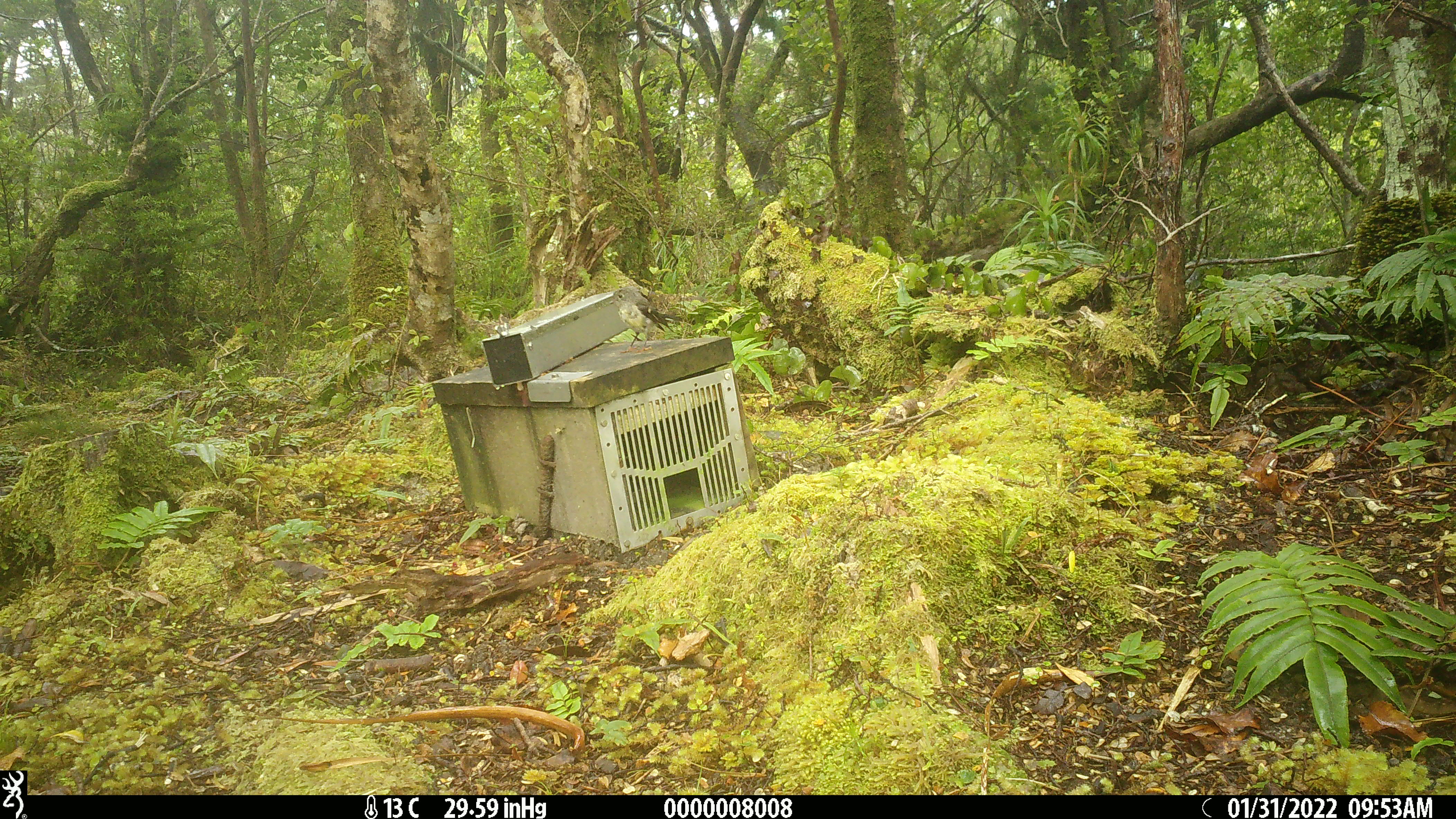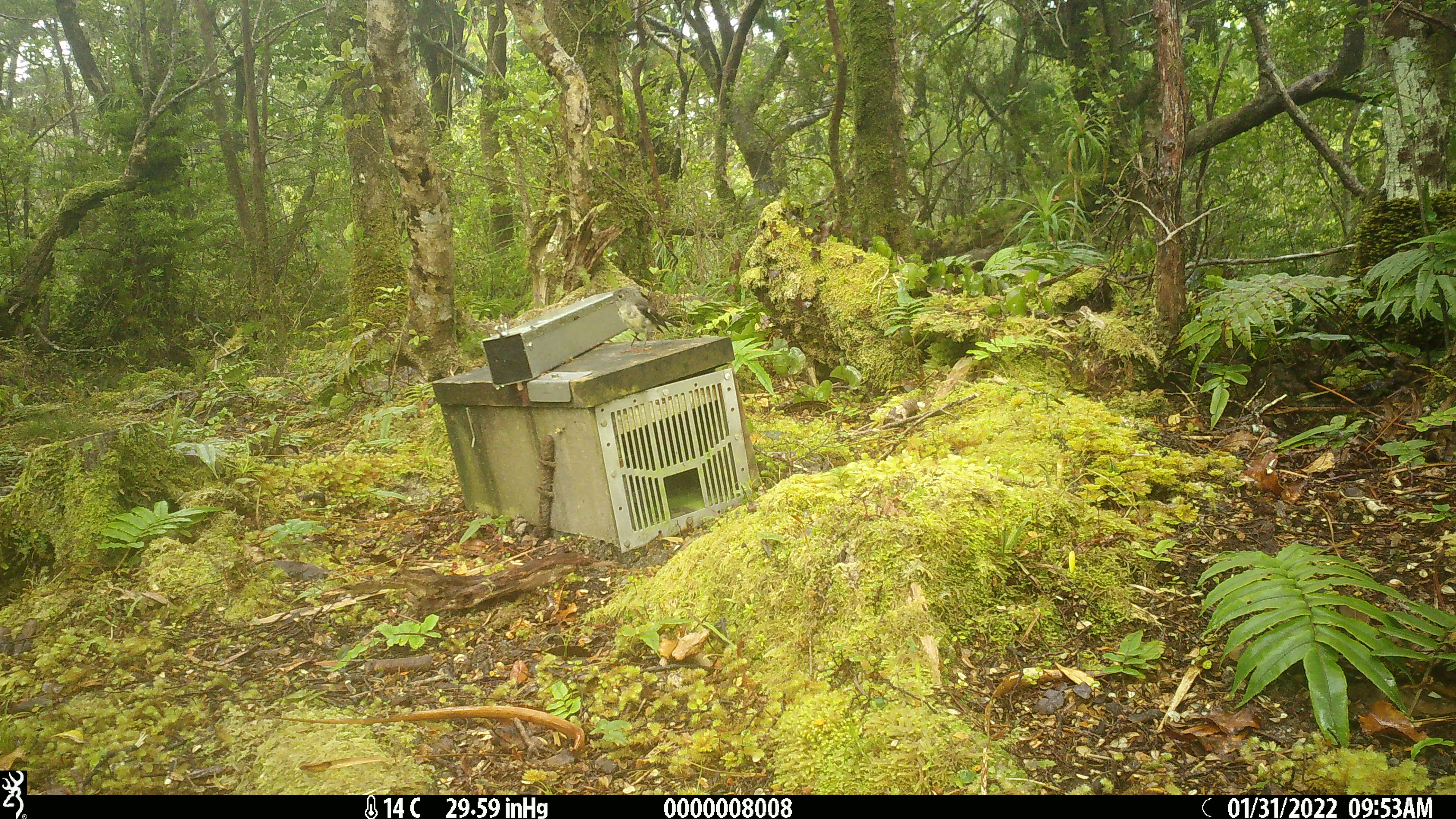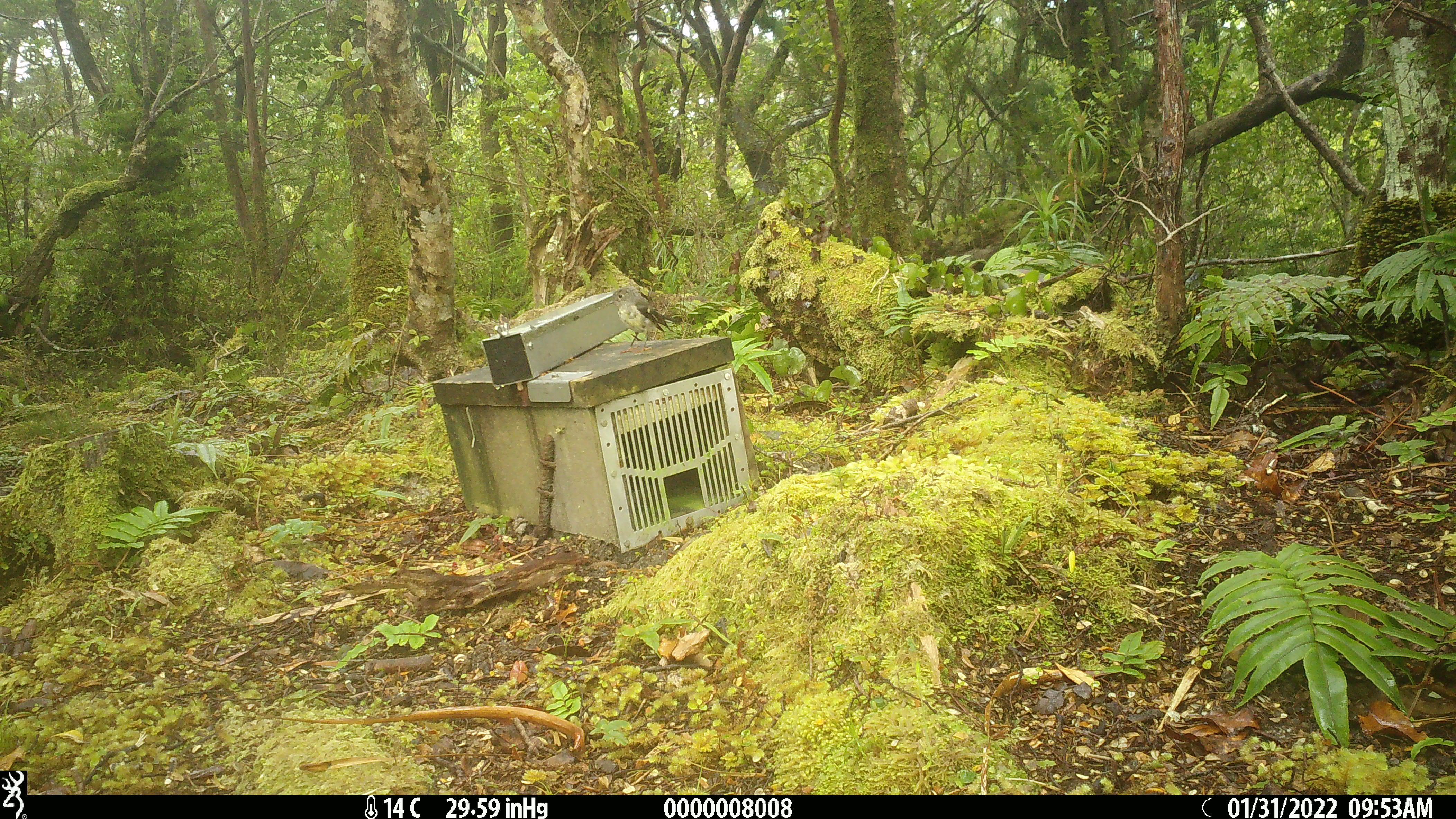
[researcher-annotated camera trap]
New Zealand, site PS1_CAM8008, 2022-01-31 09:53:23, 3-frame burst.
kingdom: Animalia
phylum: Chordata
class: Aves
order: Passeriformes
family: Petroicidae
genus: Petroica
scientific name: Petroica australis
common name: new zealand robin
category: robin